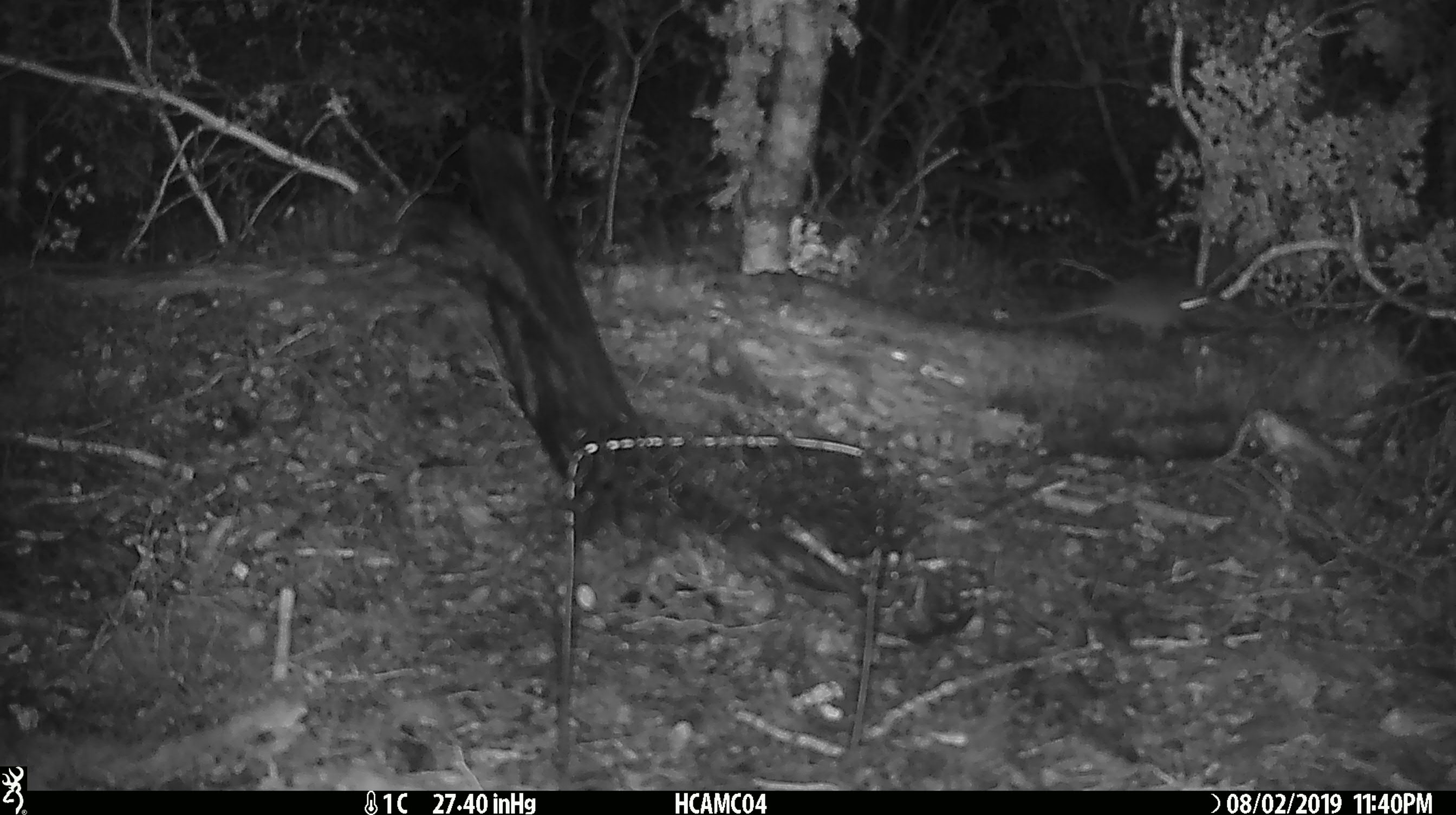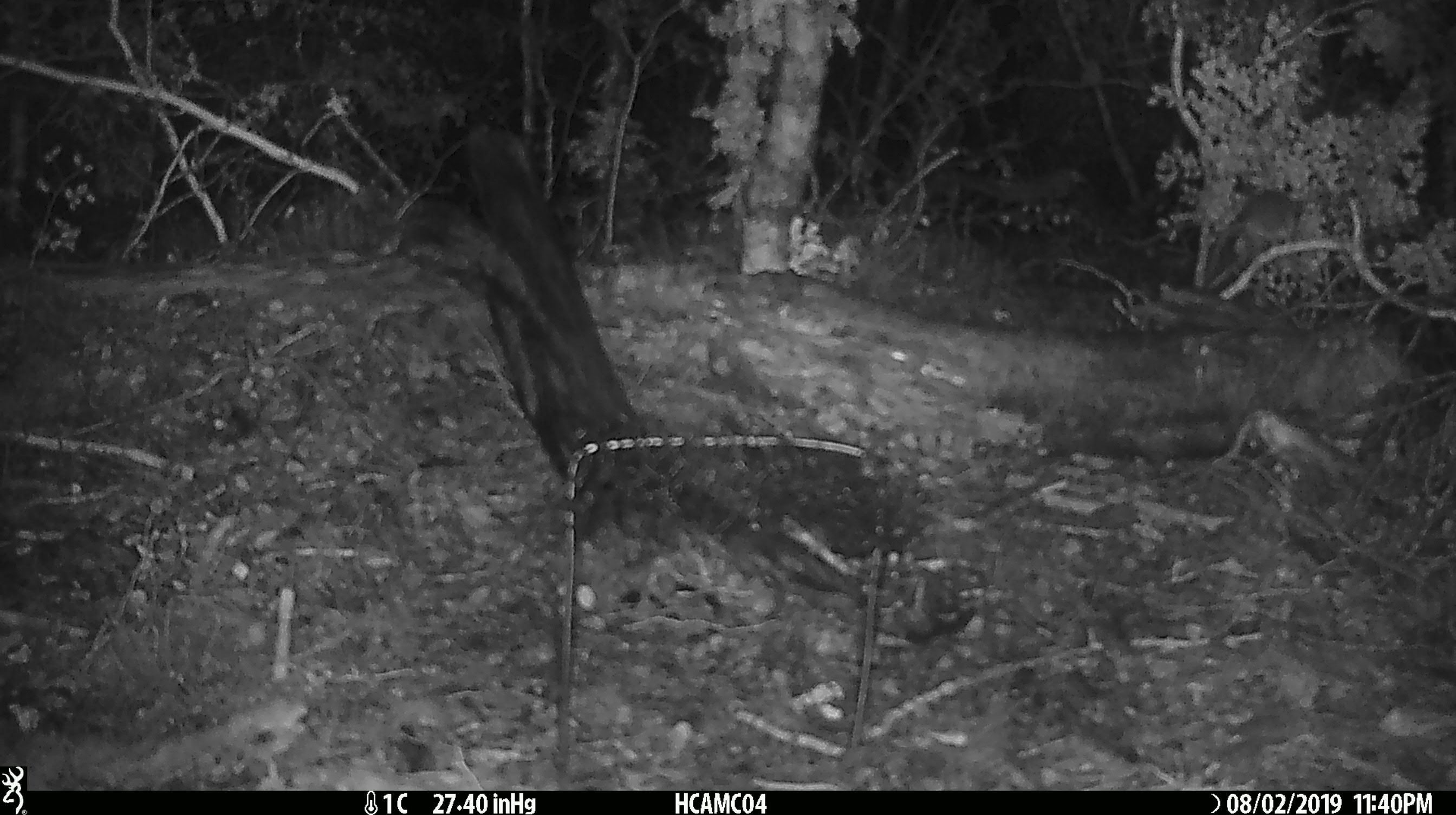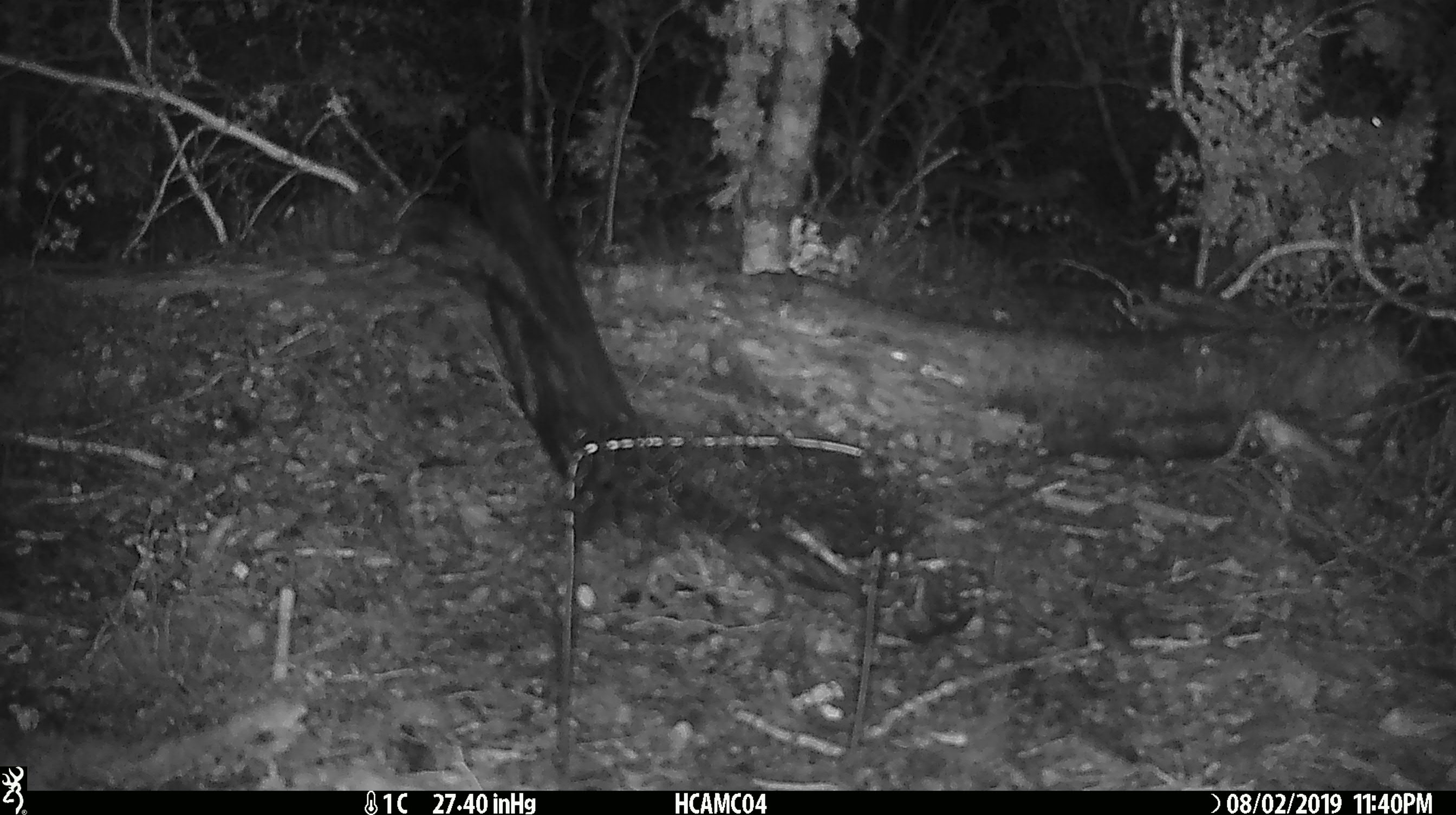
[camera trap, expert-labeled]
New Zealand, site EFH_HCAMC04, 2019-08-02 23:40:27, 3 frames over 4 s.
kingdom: Animalia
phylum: Chordata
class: Mammalia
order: Rodentia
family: Muridae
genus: Mus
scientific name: Mus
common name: mouse